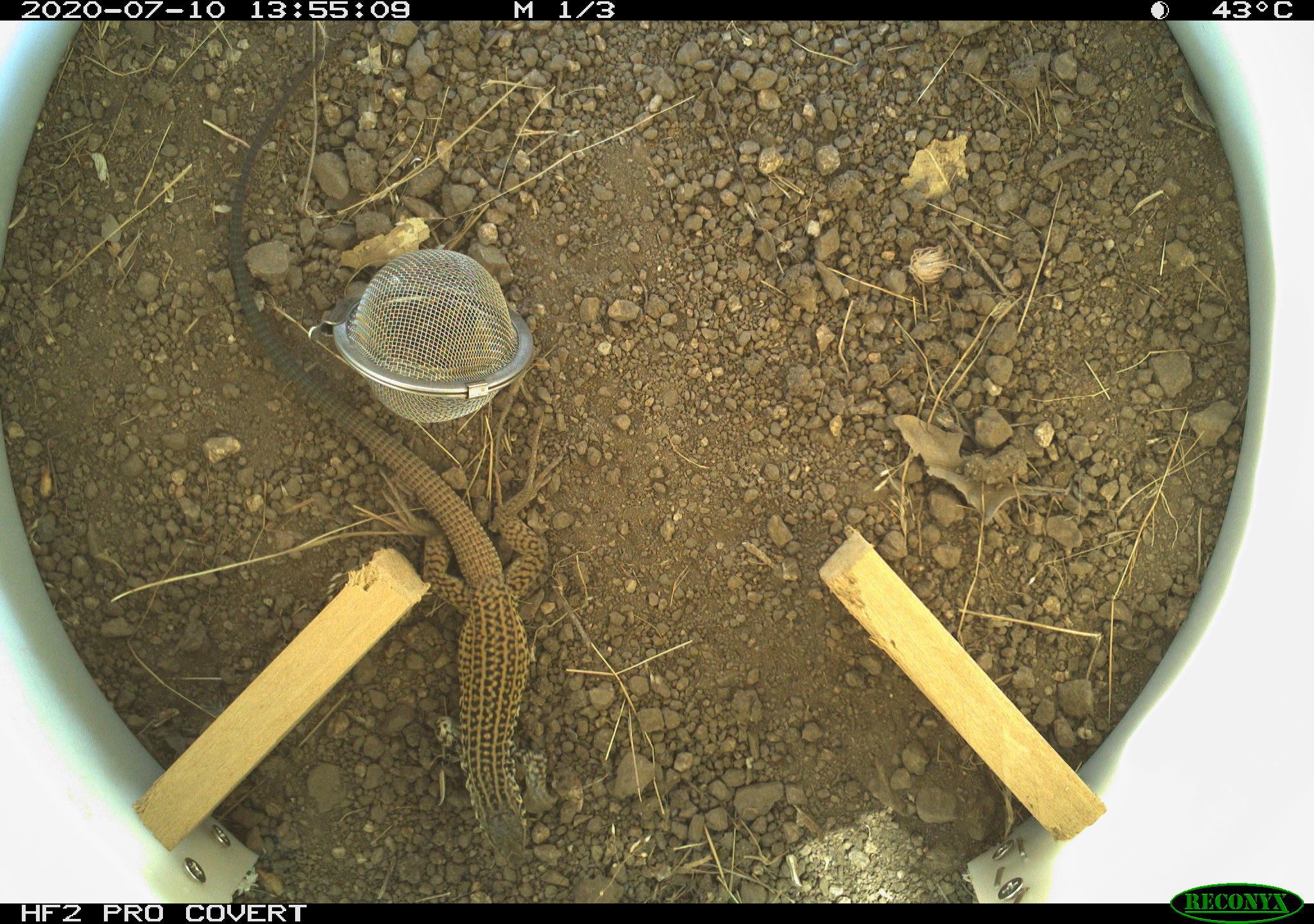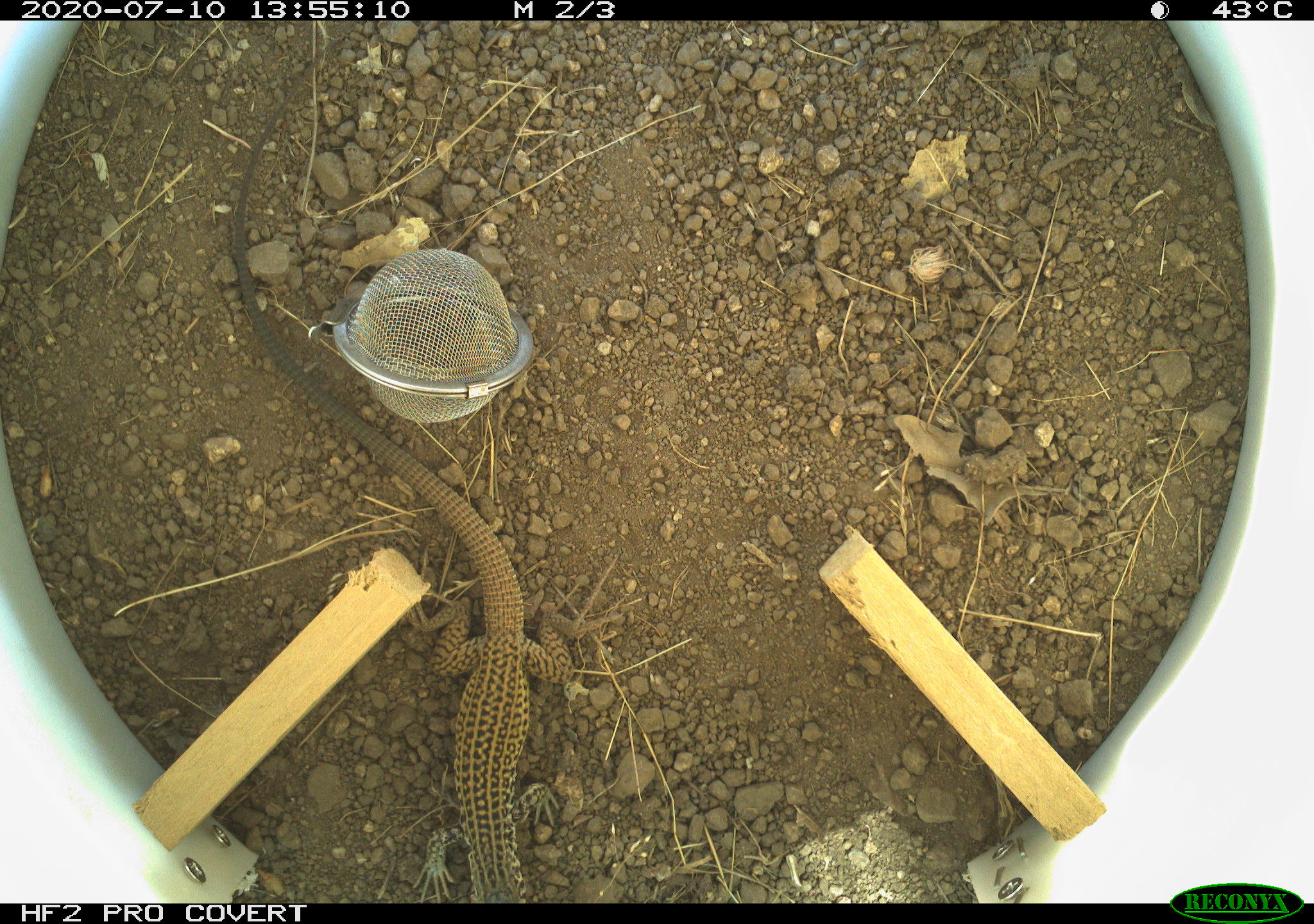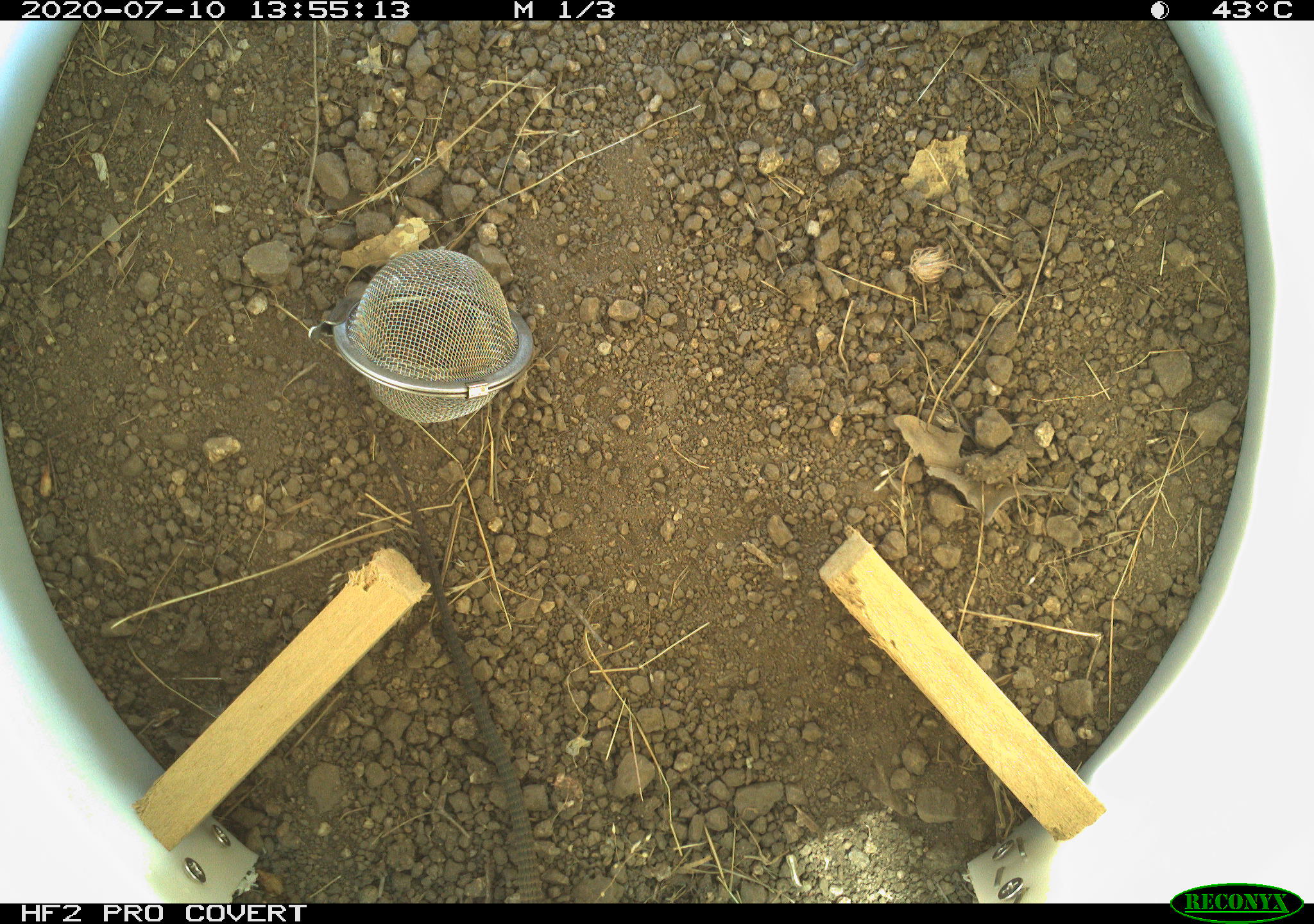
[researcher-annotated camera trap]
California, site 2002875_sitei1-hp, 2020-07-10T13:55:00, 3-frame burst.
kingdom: Animalia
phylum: Chordata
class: Reptilia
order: Squamata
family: Teiidae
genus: Aspidoscelis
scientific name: Aspidoscelis tigris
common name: western whiptail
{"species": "western whiptail (Aspidoscelis tigris)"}